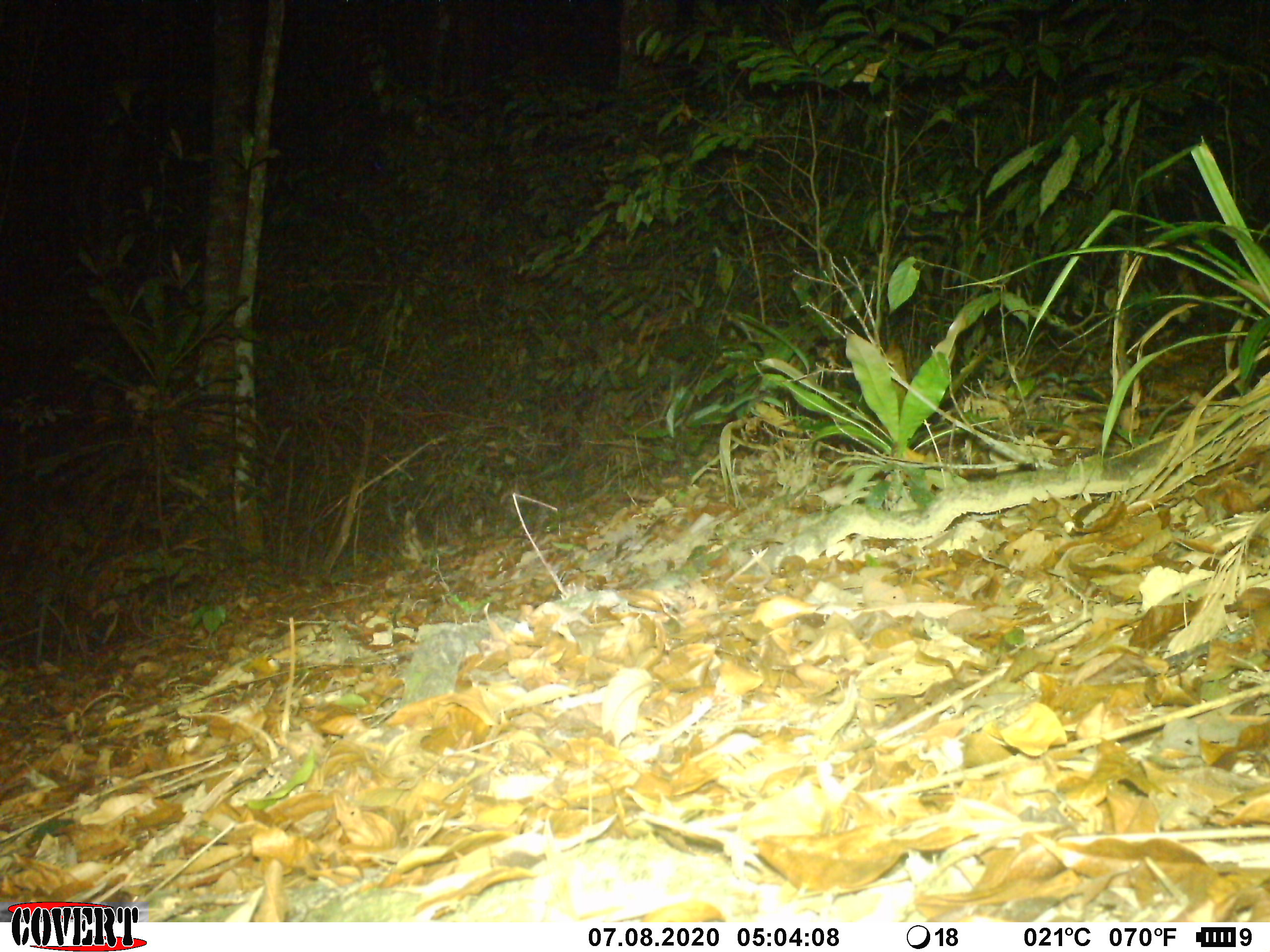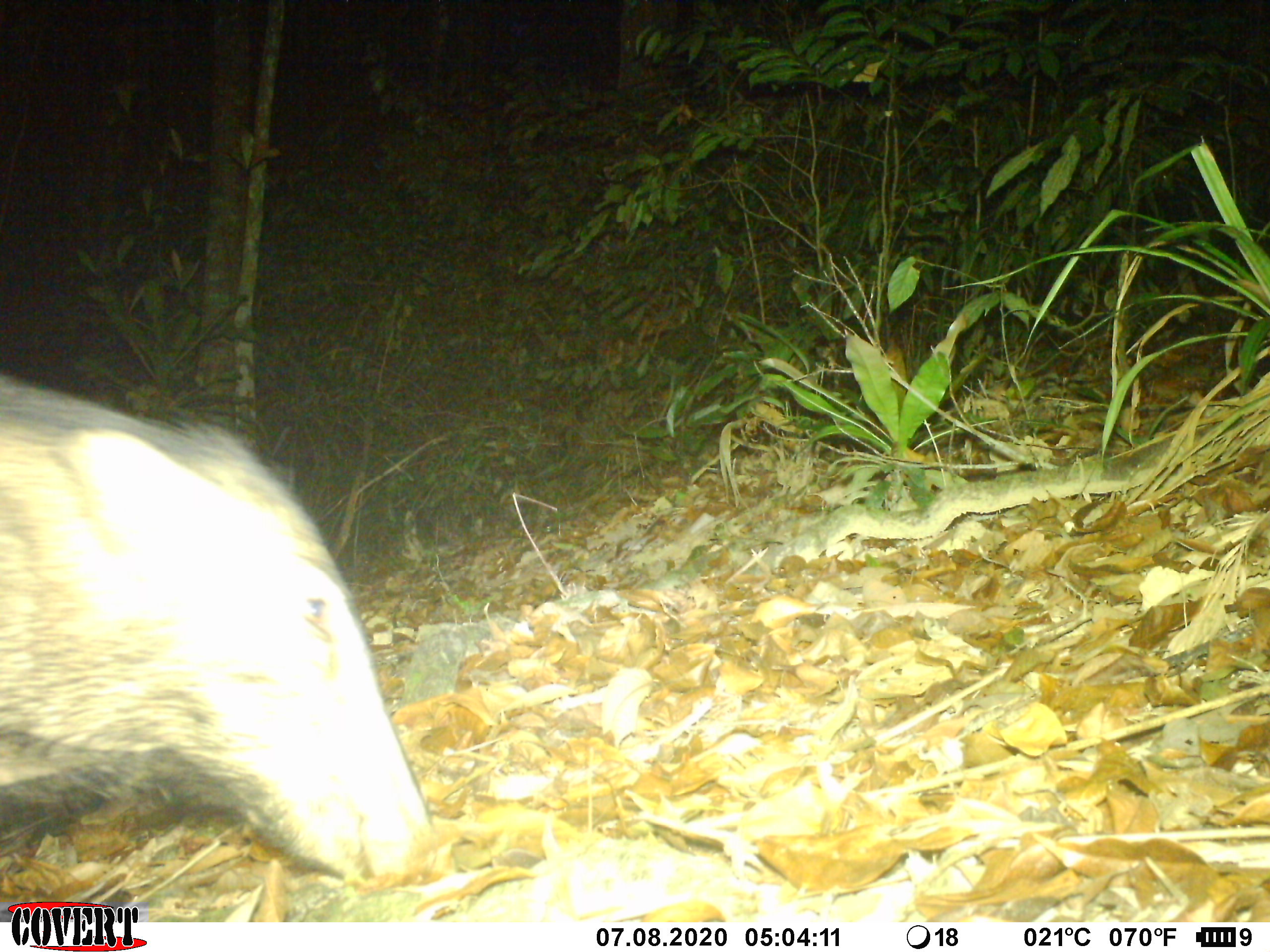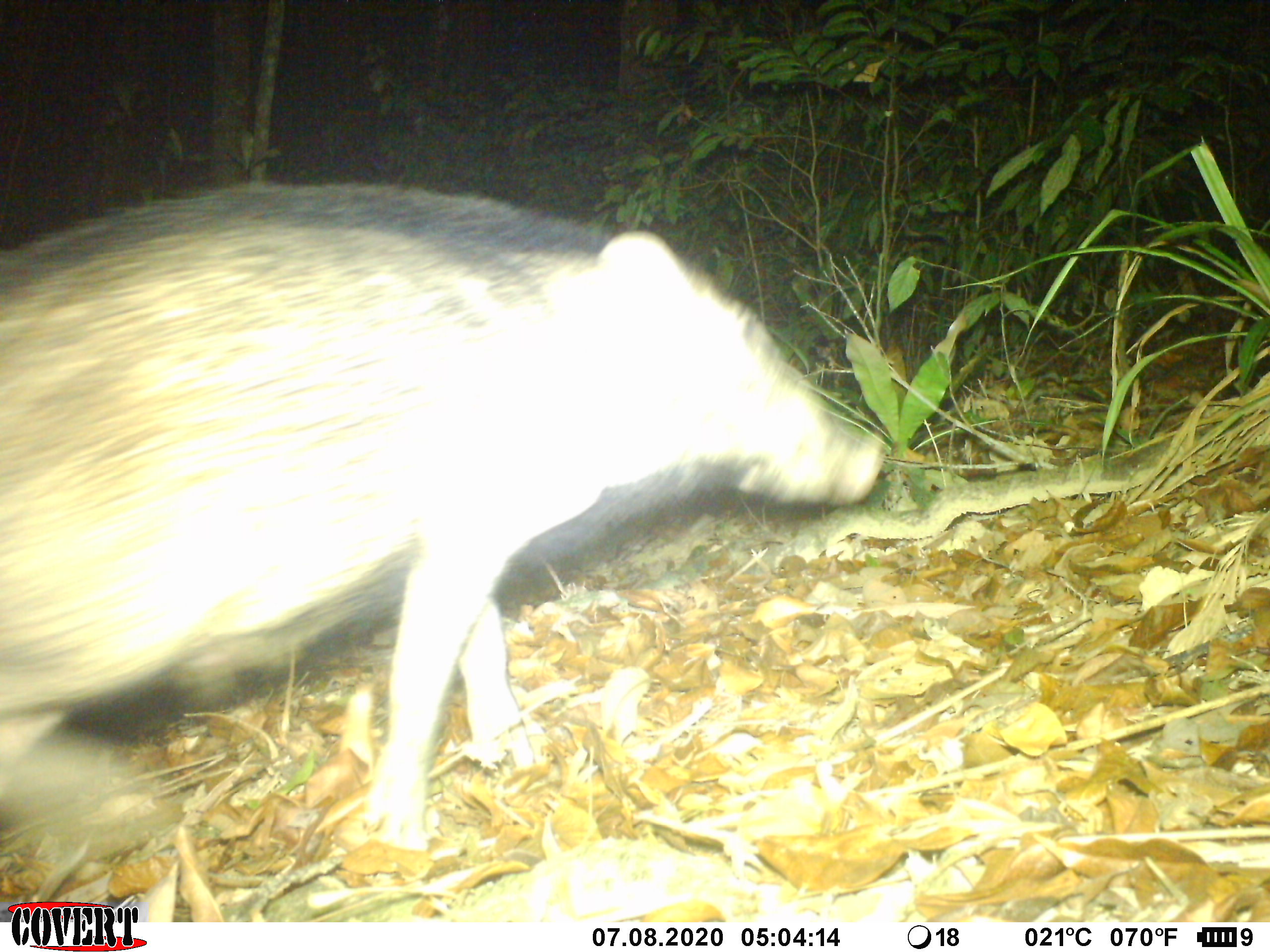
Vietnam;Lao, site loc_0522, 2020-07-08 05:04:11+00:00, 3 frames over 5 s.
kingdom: Animalia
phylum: Chordata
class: Mammalia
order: Artiodactyla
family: Suidae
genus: Sus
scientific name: Sus scrofa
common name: eurasian wild pig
Eurasian wild pig (Sus scrofa). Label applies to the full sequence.